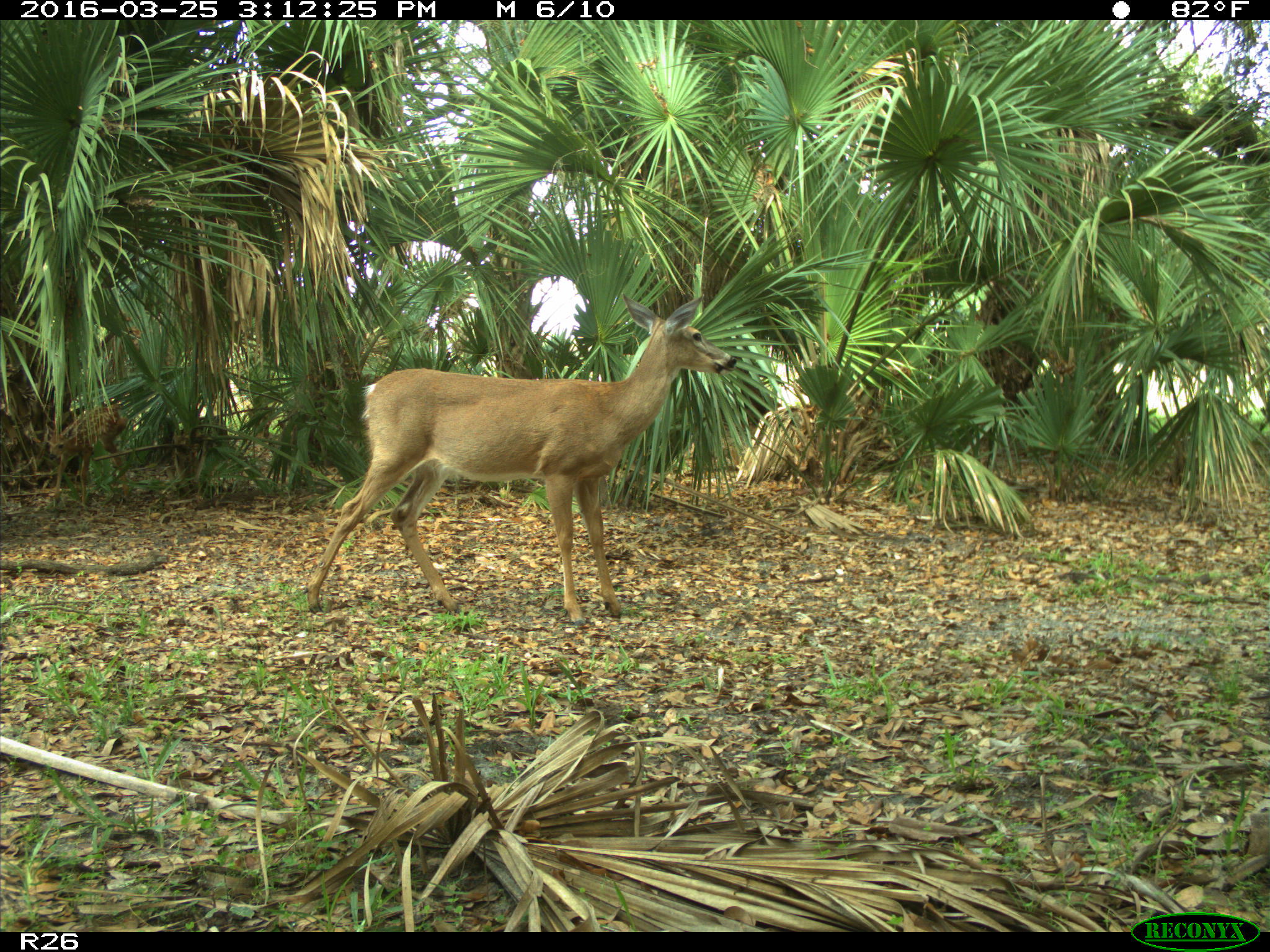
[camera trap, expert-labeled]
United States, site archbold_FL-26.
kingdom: Animalia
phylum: Chordata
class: Mammalia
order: Artiodactyla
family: Cervidae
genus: Odocoileus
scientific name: Odocoileus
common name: deer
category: unidentified deer